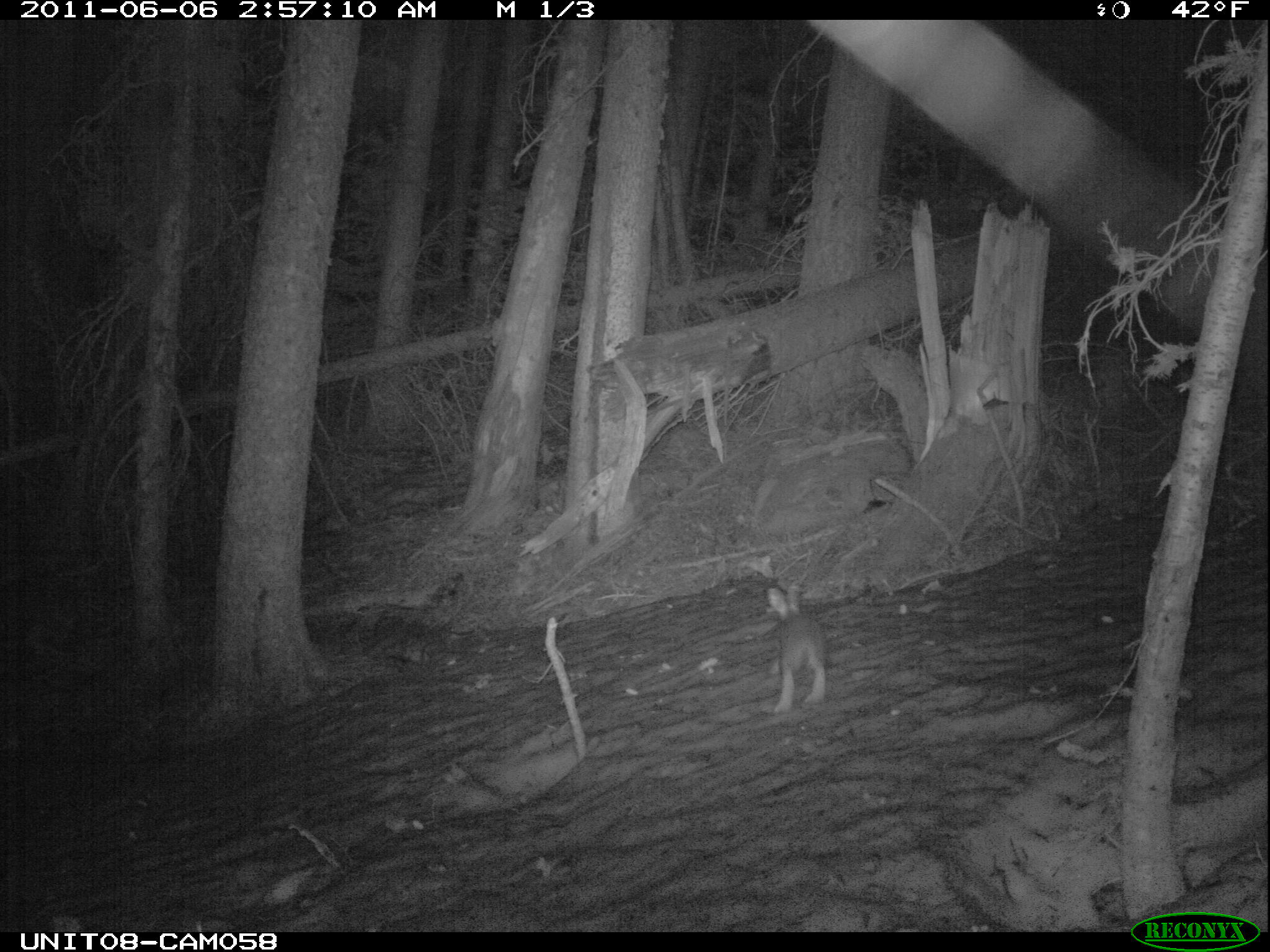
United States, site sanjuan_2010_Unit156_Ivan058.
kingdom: Animalia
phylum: Chordata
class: Mammalia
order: Lagomorpha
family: Leporidae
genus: Lepus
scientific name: Lepus americanus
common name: snowshoe hare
Lepus americanus (snowshoe hare).